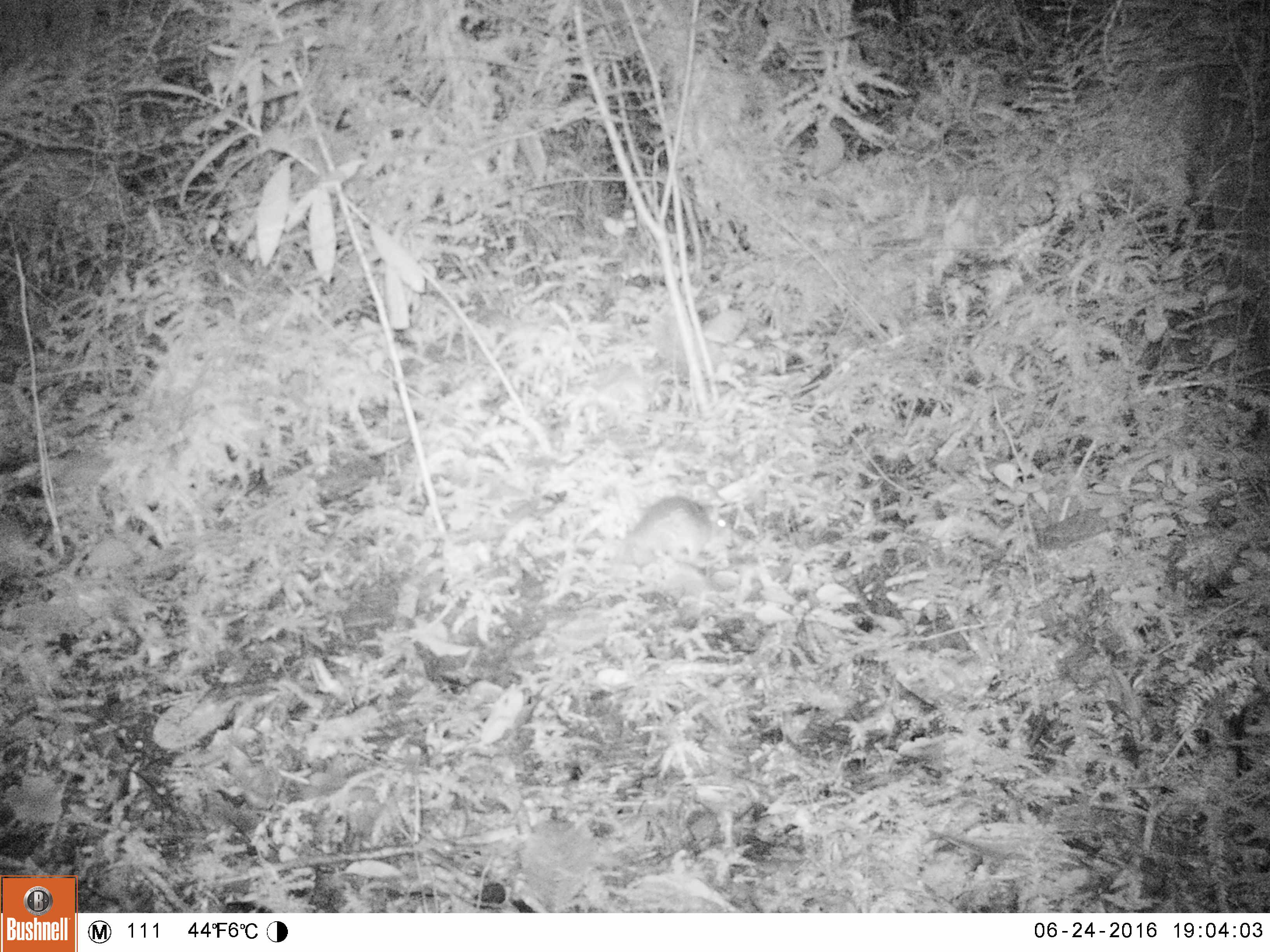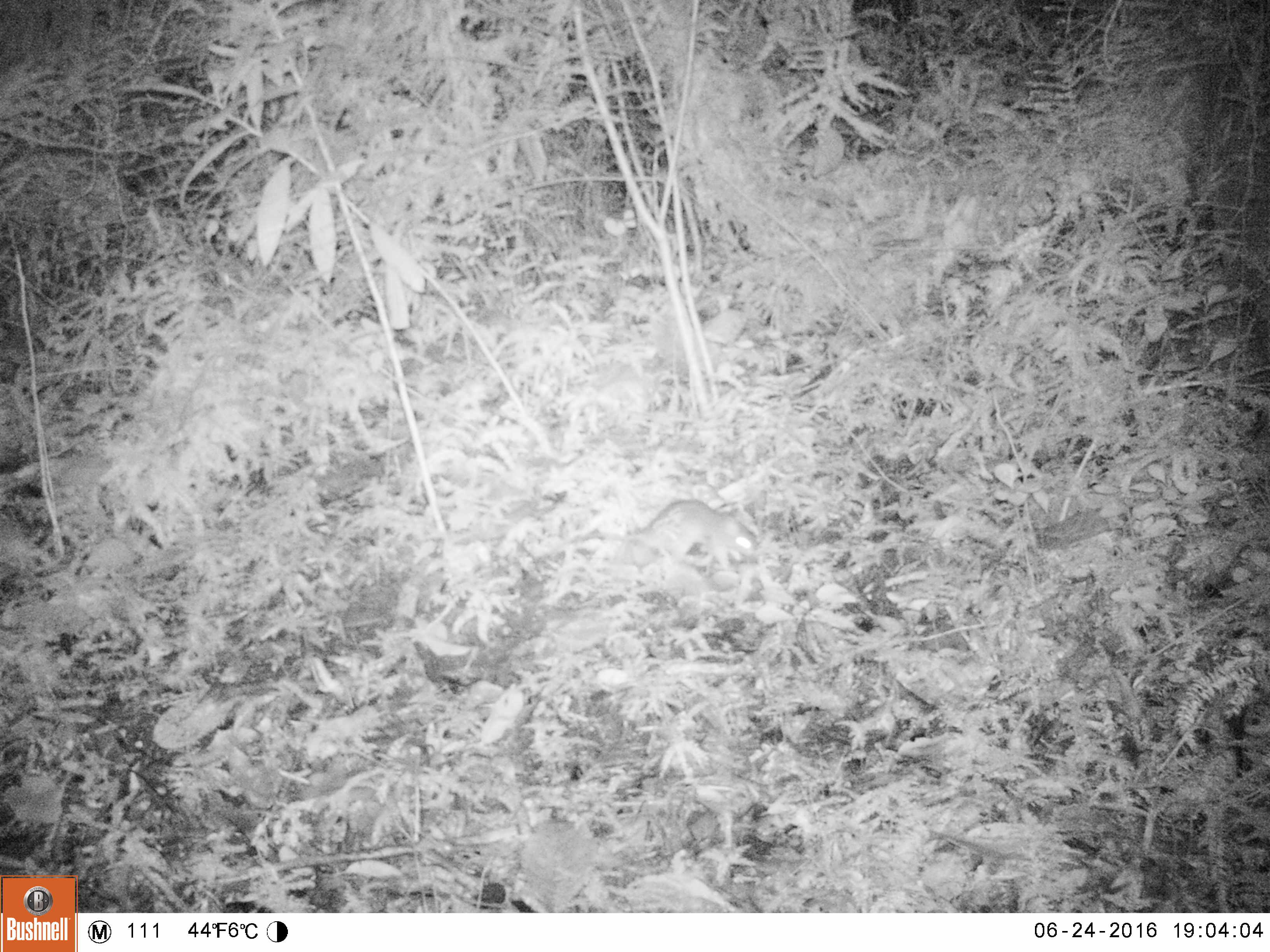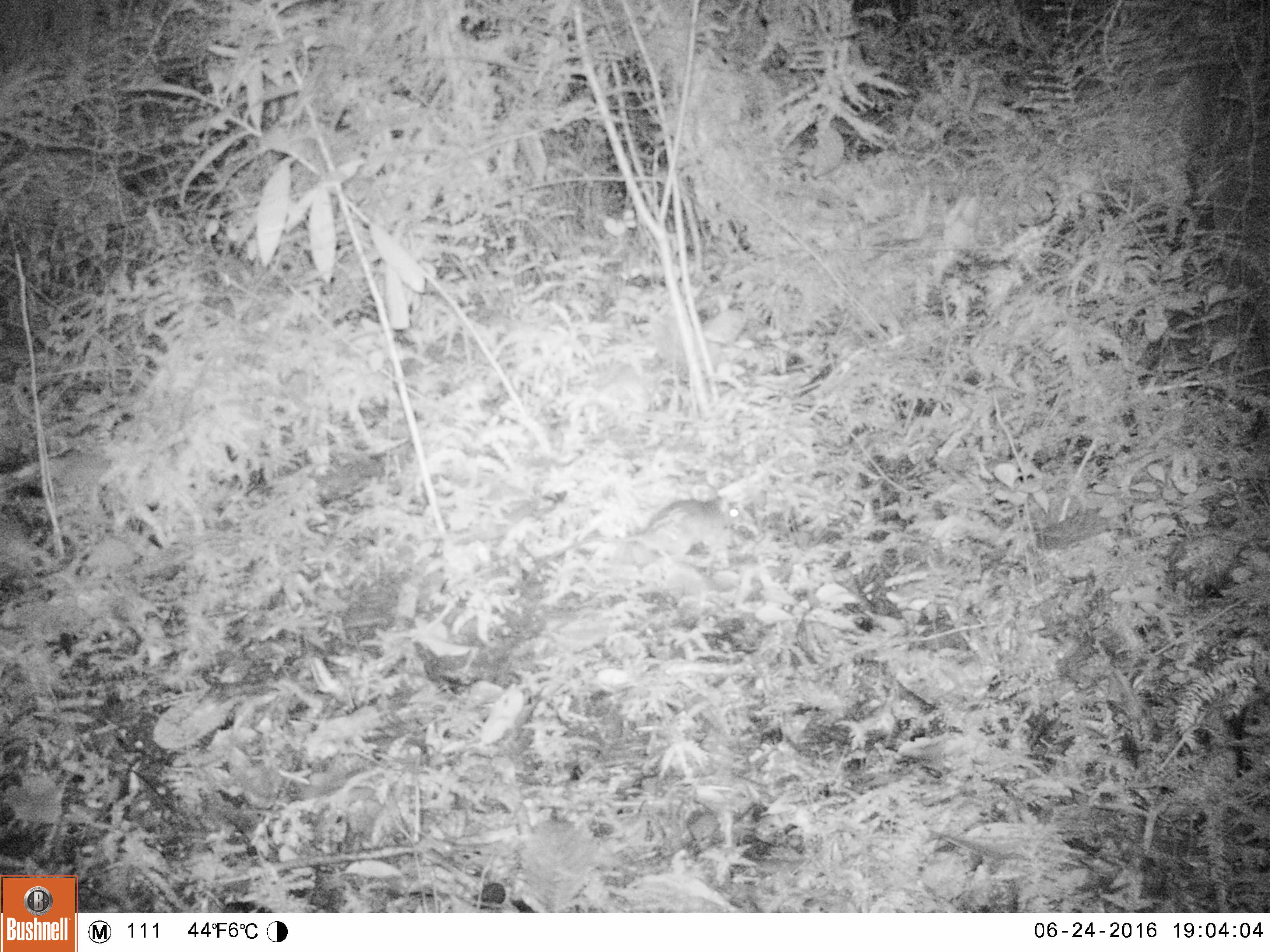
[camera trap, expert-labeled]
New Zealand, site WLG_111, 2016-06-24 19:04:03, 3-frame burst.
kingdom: Animalia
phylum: Chordata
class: Mammalia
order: Rodentia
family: Muridae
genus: Rattus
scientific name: Rattus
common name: rat